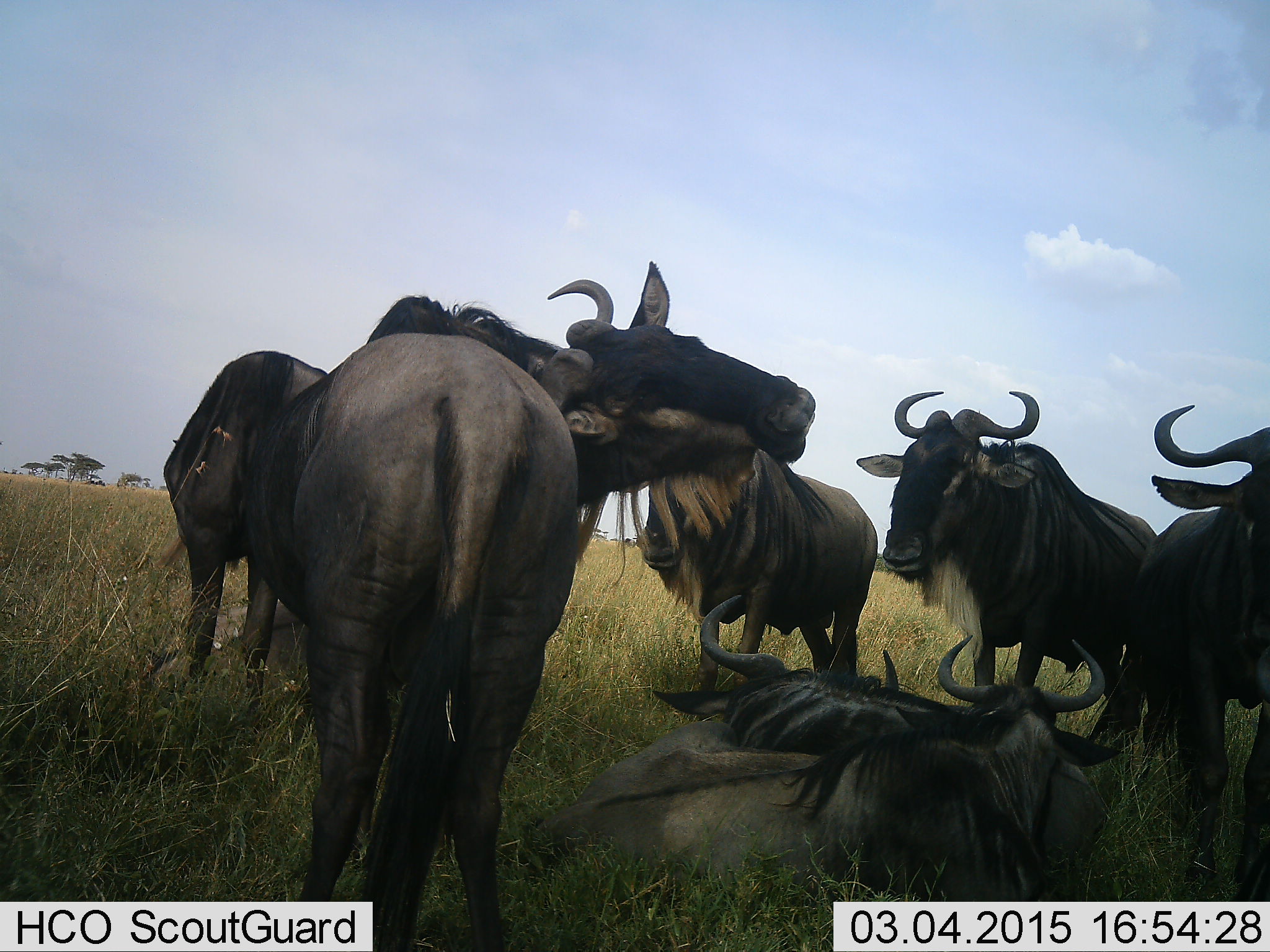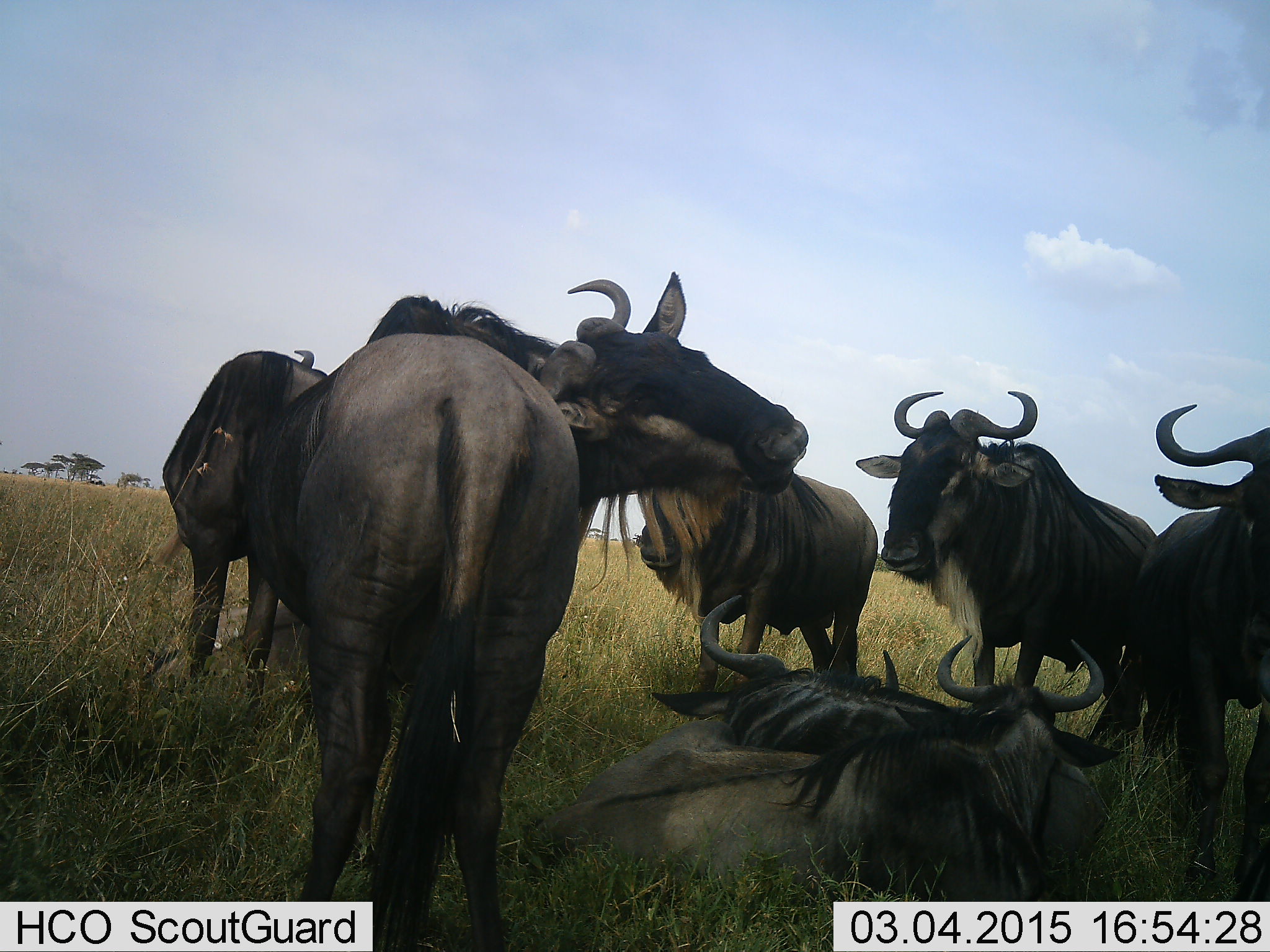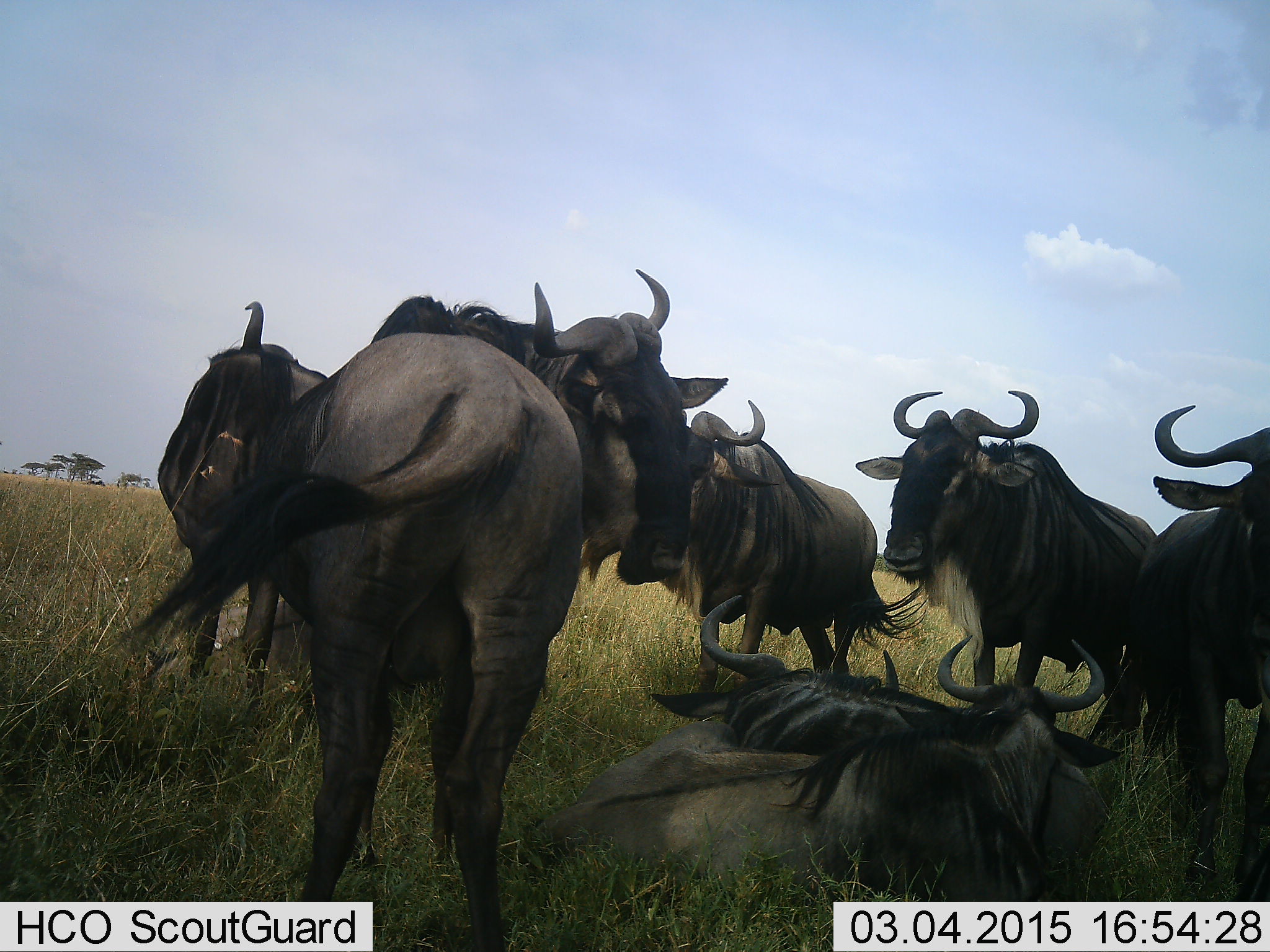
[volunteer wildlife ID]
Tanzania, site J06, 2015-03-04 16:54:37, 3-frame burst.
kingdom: Animalia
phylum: Chordata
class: Mammalia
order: Artiodactyla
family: Bovidae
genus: Connochaetes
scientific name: Connochaetes taurinus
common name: blue wildebeest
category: wildebeest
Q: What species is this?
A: Wildebeest (blue wildebeest) (Connochaetes taurinus).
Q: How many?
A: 7.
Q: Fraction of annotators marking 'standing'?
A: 90%.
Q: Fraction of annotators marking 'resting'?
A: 90%.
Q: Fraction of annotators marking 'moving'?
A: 0%.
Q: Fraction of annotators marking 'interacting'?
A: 10%.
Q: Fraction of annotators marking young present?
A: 0%.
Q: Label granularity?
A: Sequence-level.